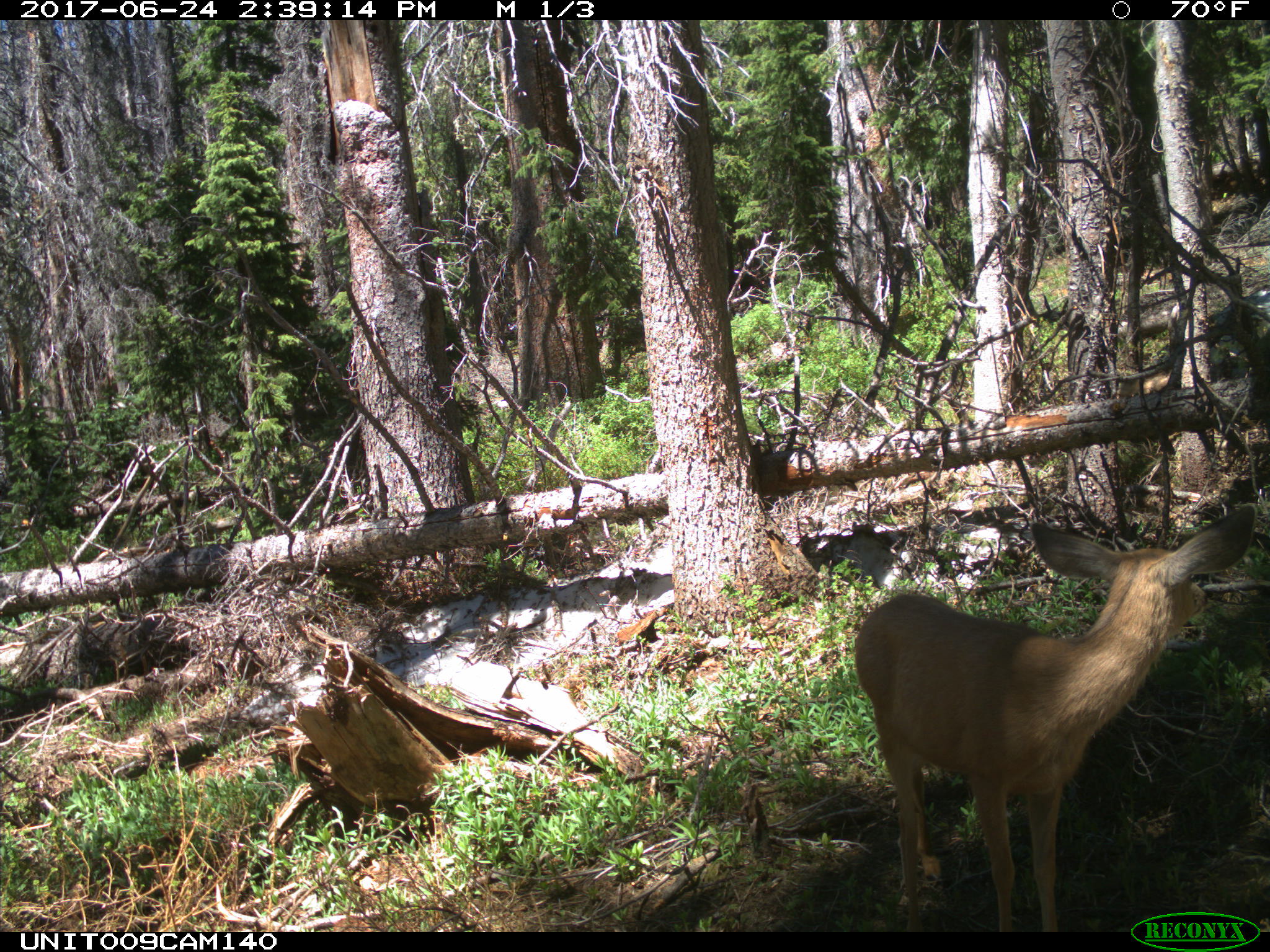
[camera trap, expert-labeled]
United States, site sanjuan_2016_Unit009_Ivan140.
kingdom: Animalia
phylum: Chordata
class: Mammalia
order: Artiodactyla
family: Cervidae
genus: Odocoileus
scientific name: Odocoileus hemionus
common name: mule deer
Odocoileus hemionus (mule deer).